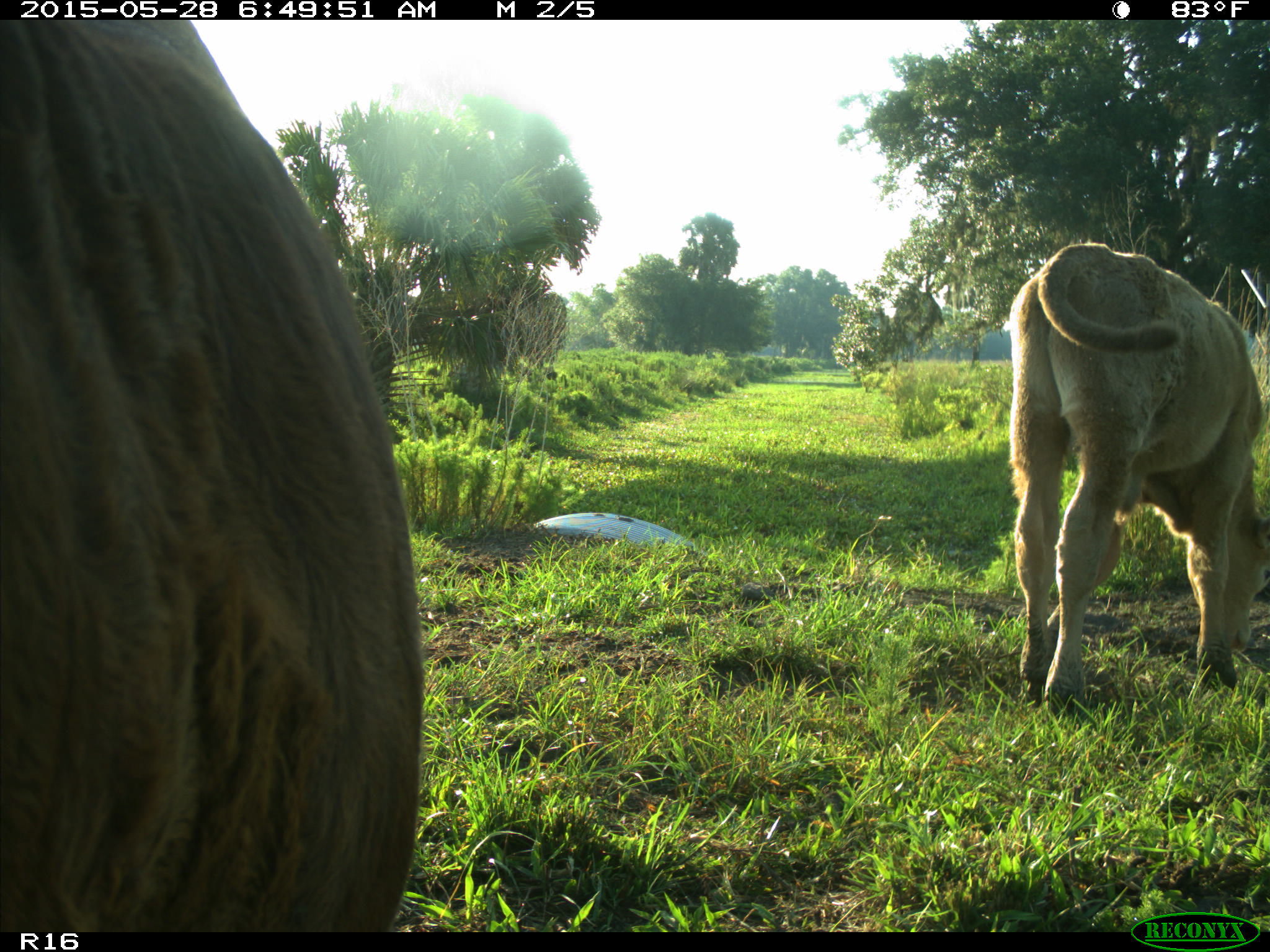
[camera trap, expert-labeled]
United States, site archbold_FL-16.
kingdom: Animalia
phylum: Chordata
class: Mammalia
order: Artiodactyla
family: Bovidae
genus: Bos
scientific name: Bos taurus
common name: domestic cow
Bos taurus (domestic cow).